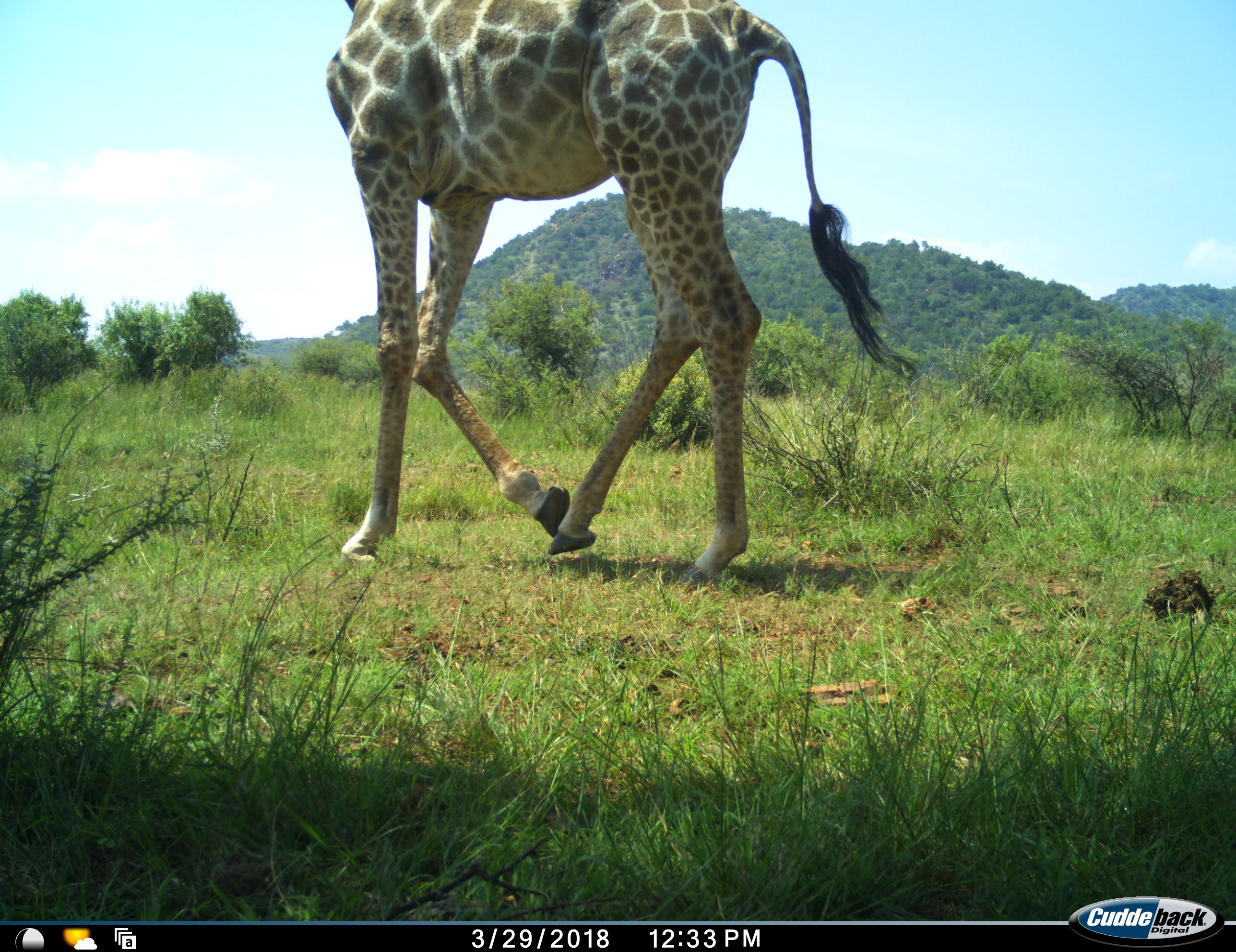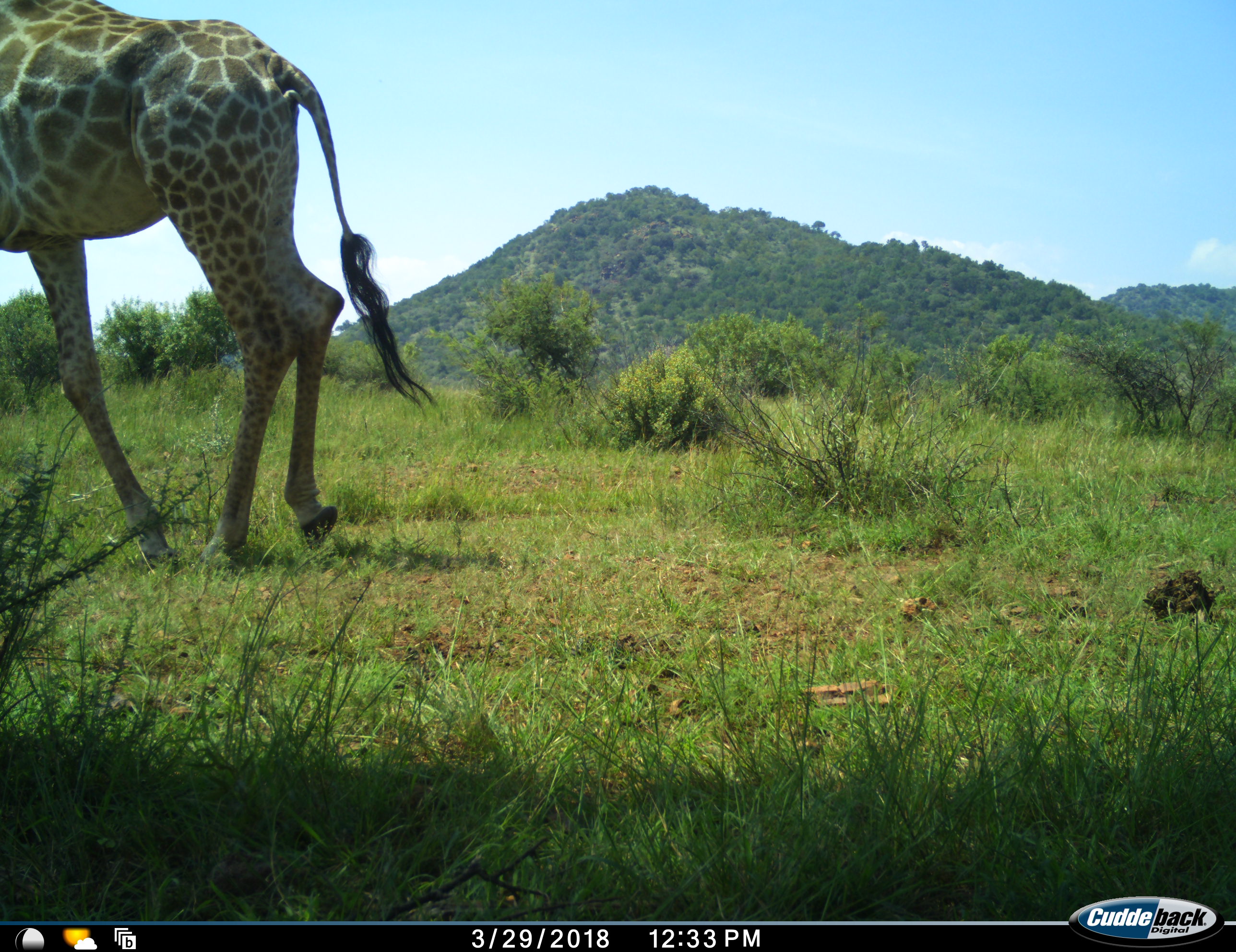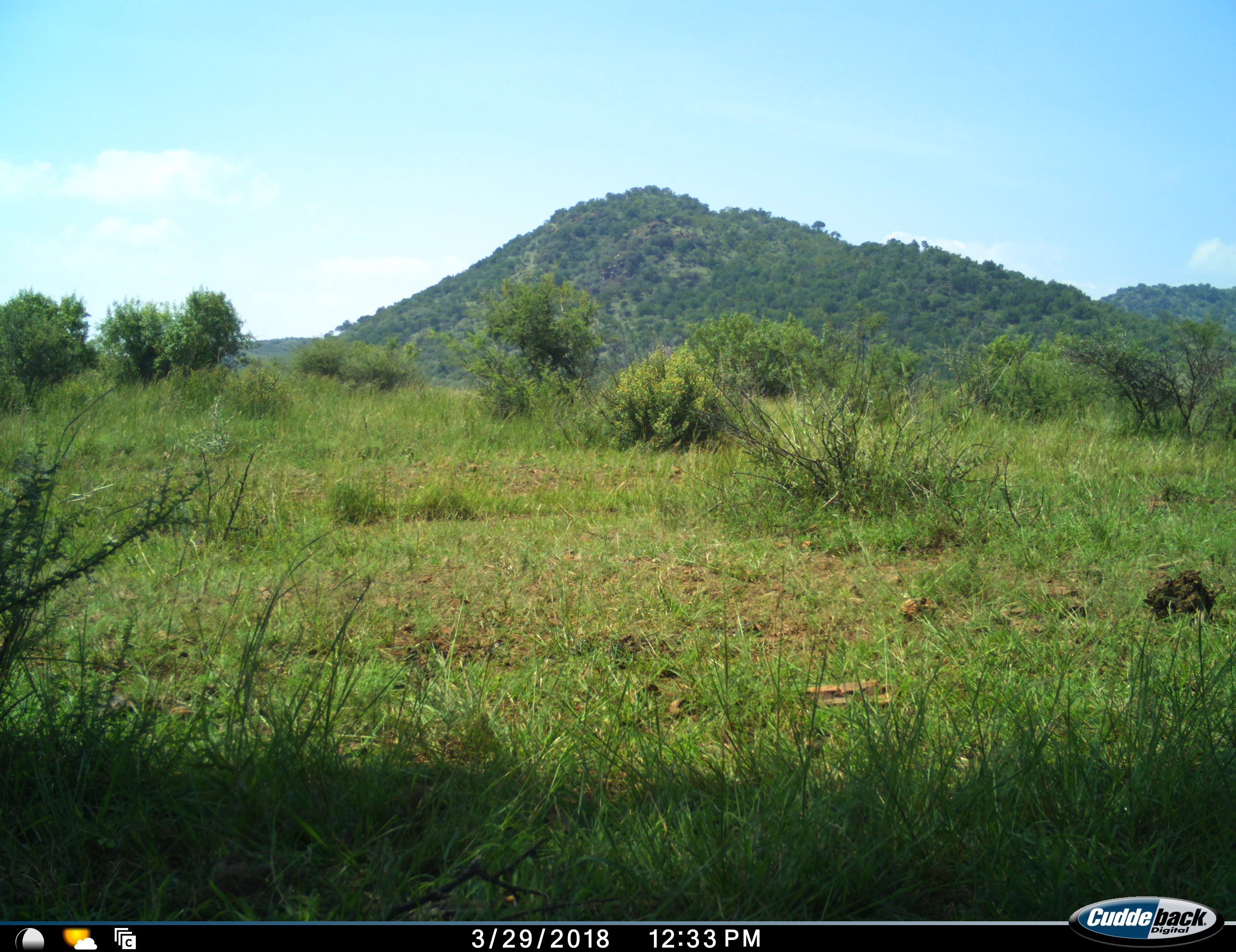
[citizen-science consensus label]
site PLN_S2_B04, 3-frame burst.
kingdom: Animalia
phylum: Chordata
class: Mammalia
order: Artiodactyla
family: Giraffidae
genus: Giraffa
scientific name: Giraffa camelopardalis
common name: giraffe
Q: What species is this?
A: Giraffe (Giraffa camelopardalis).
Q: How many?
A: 1.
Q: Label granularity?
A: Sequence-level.